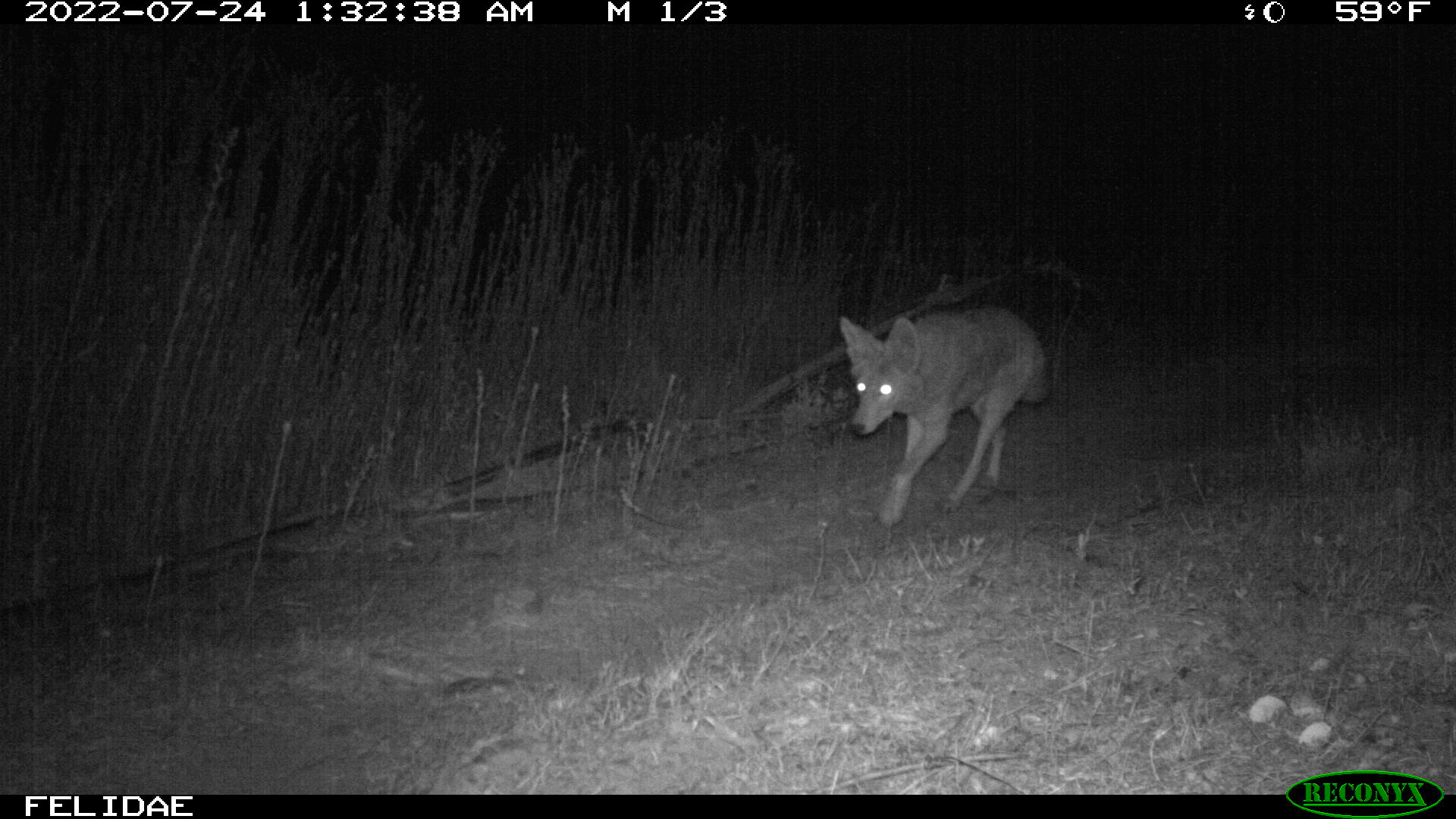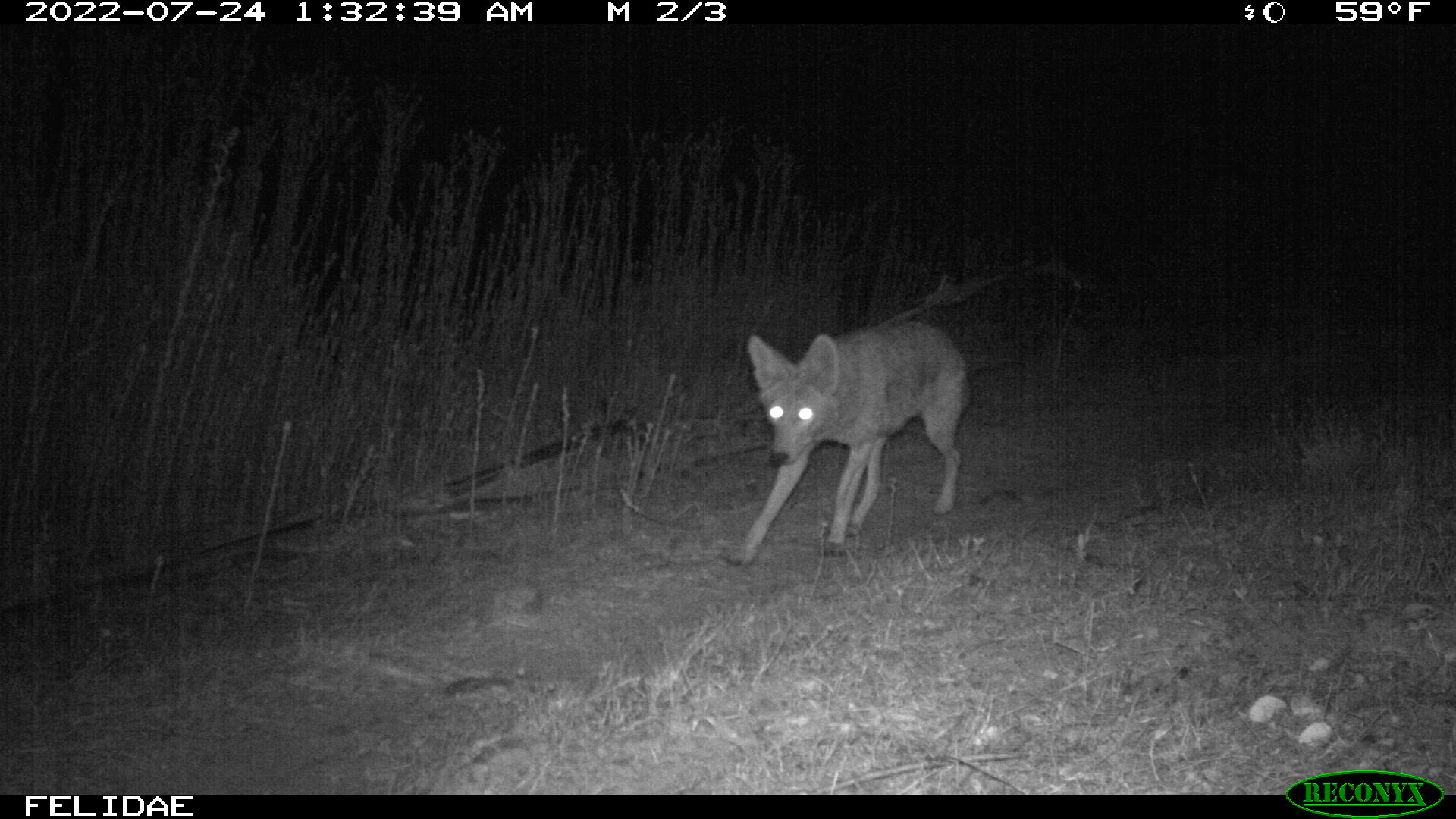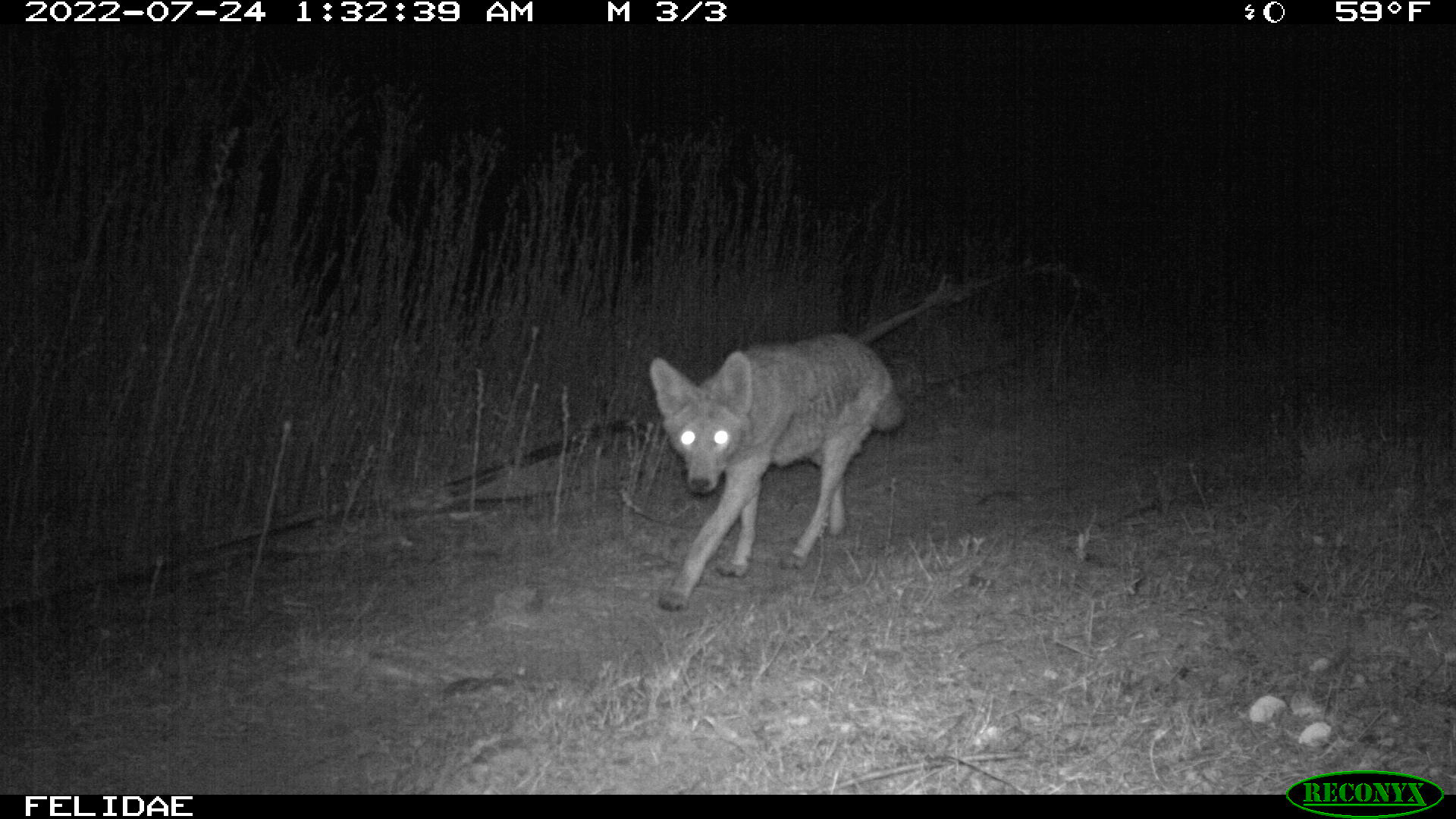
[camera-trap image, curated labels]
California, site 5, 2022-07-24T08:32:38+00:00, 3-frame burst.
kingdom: Animalia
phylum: Chordata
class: Mammalia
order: Carnivora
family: Canidae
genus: Canis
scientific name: Canis latrans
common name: coyote